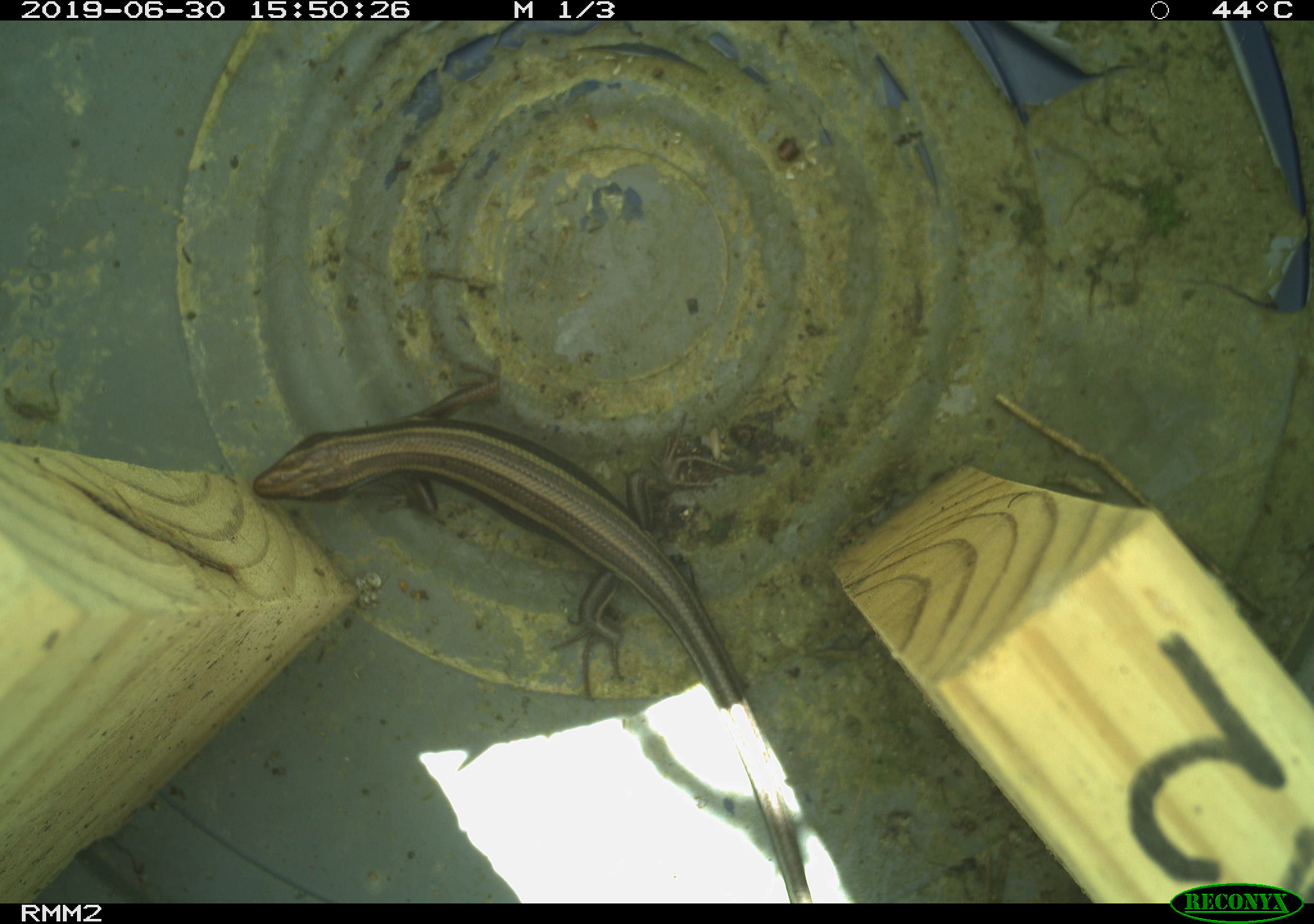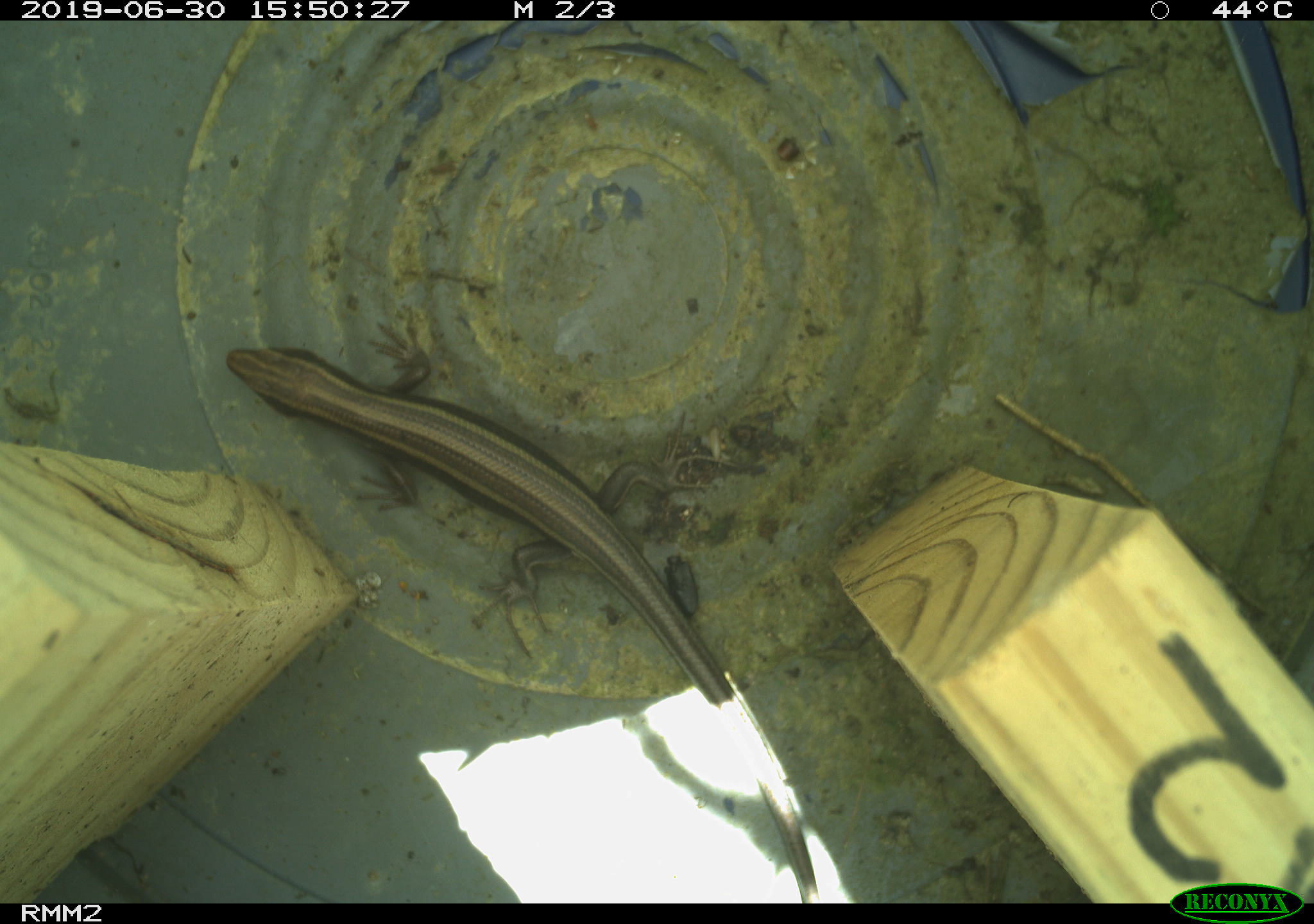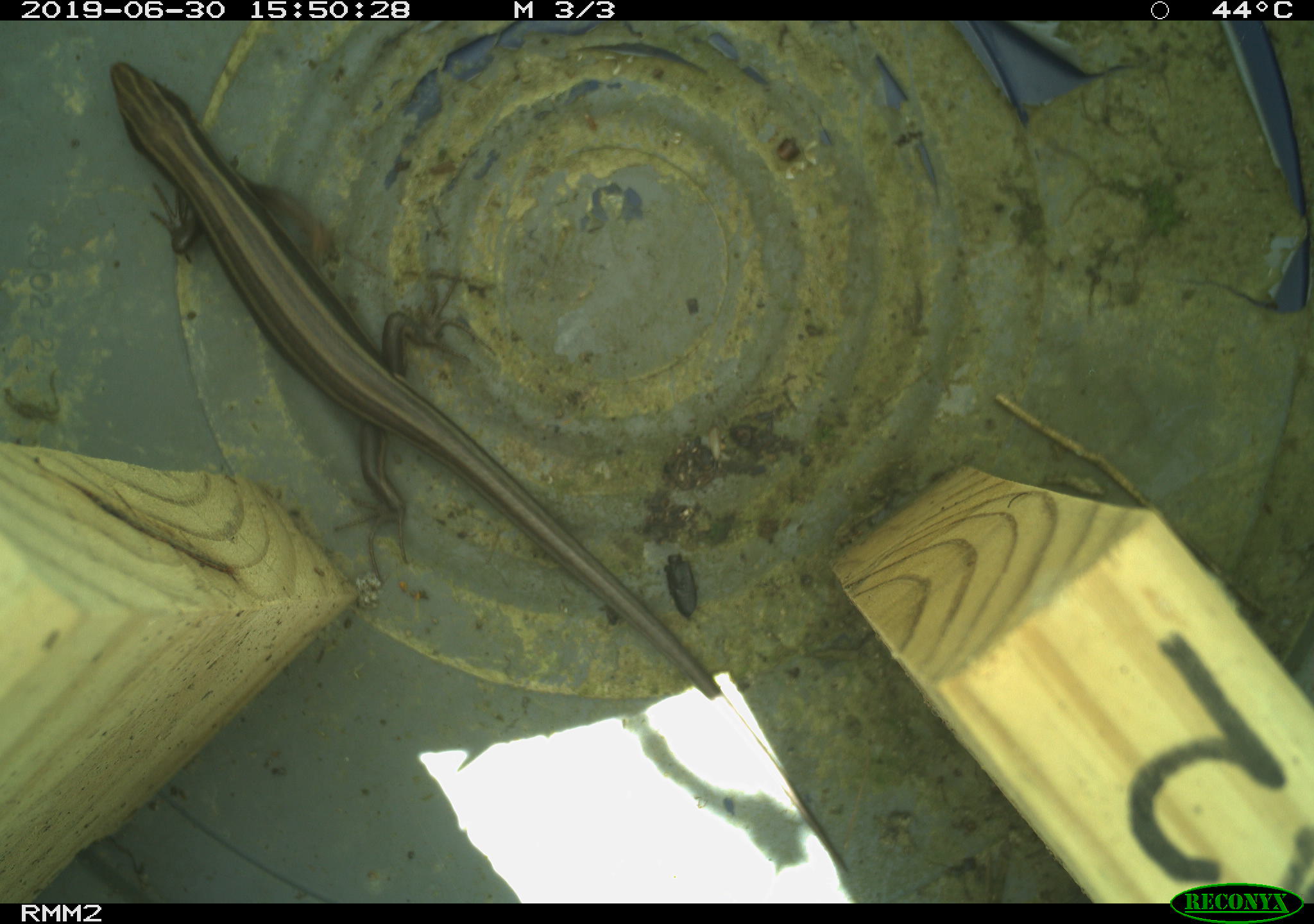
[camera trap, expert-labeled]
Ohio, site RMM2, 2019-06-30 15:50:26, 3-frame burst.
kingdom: Animalia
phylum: Chordata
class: Reptilia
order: Squamata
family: Scincidae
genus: Plestiodon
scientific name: Plestiodon fasciatus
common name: common five-lined skink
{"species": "common five-lined skink (Plestiodon fasciatus)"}